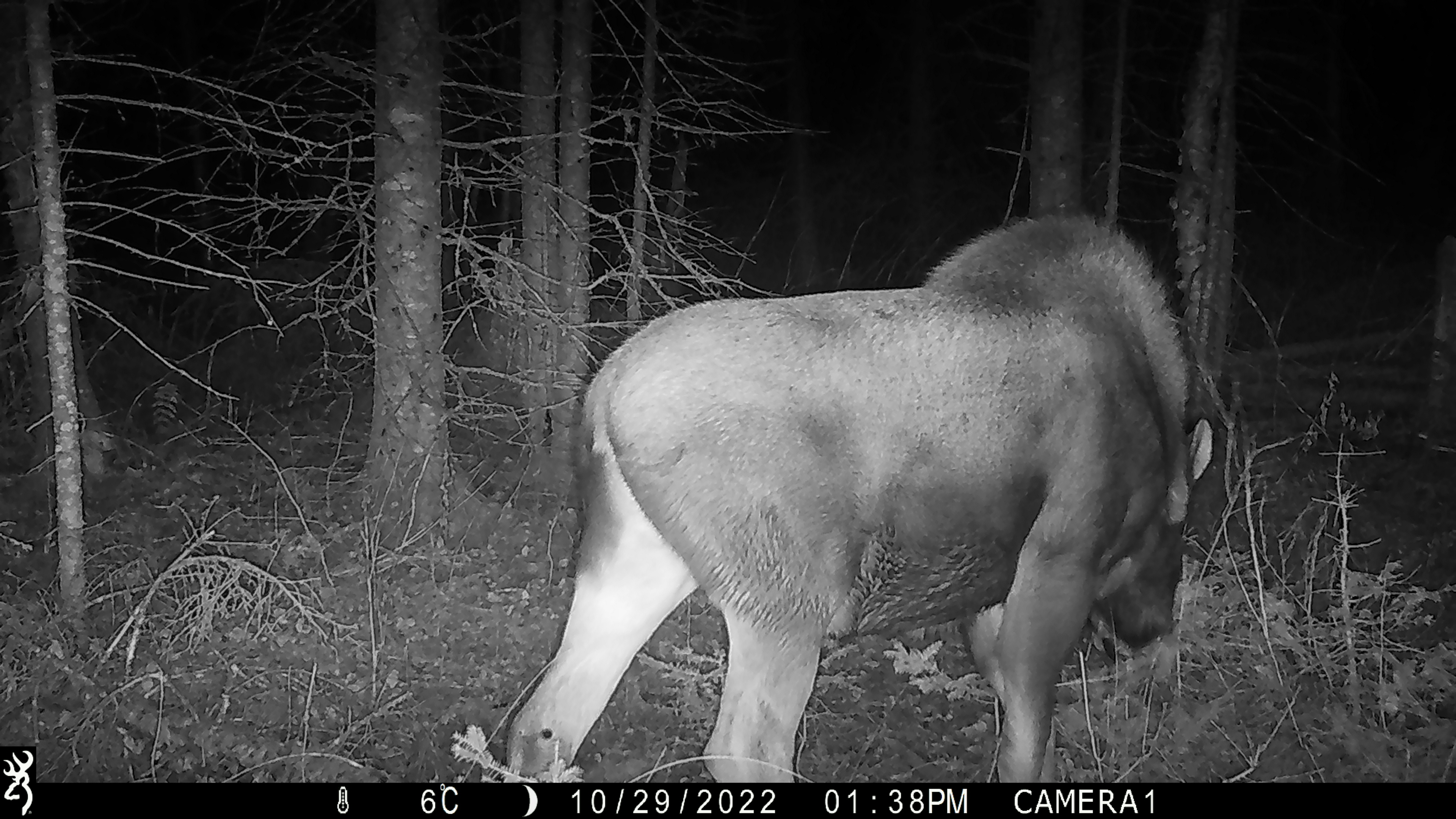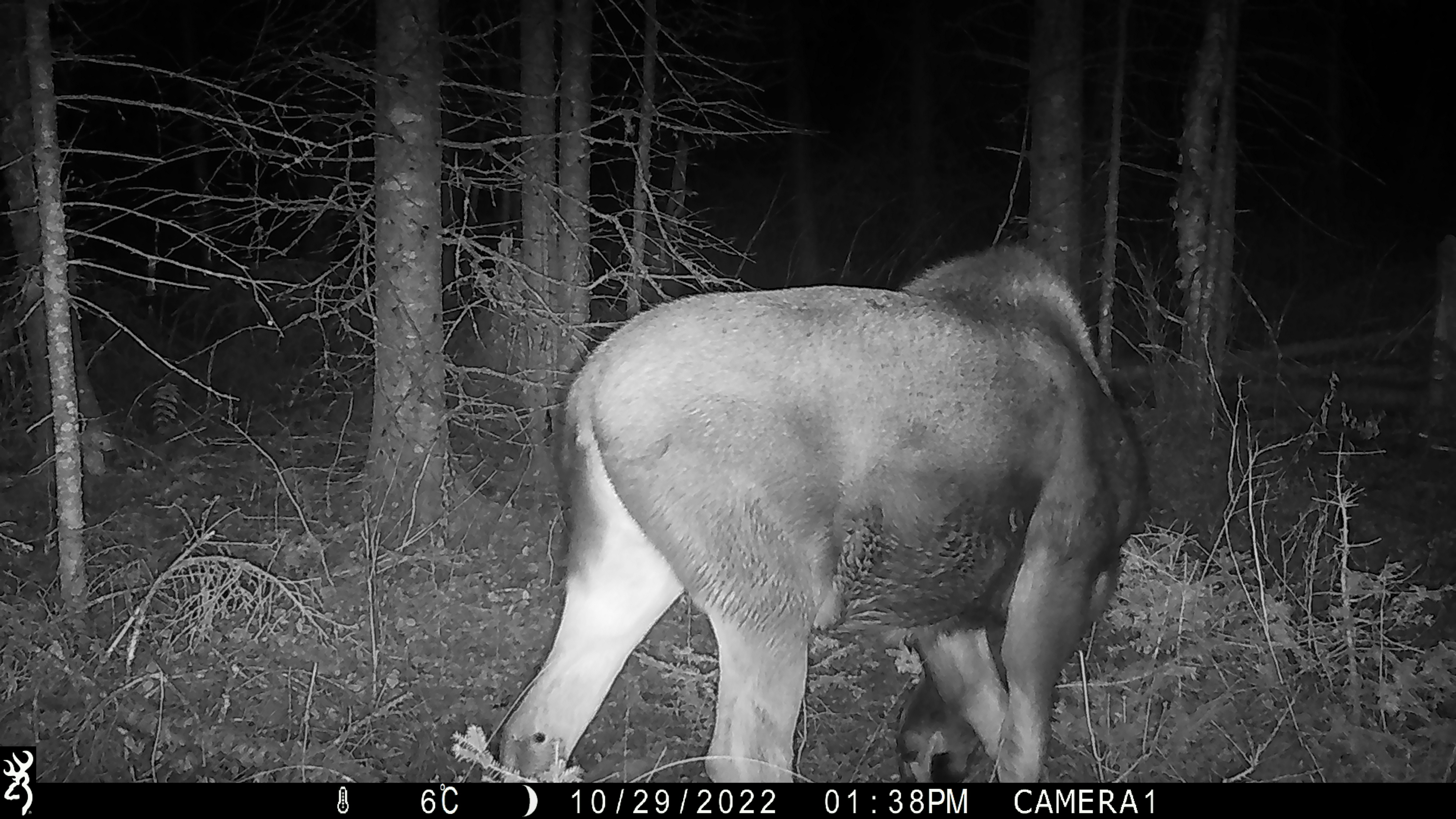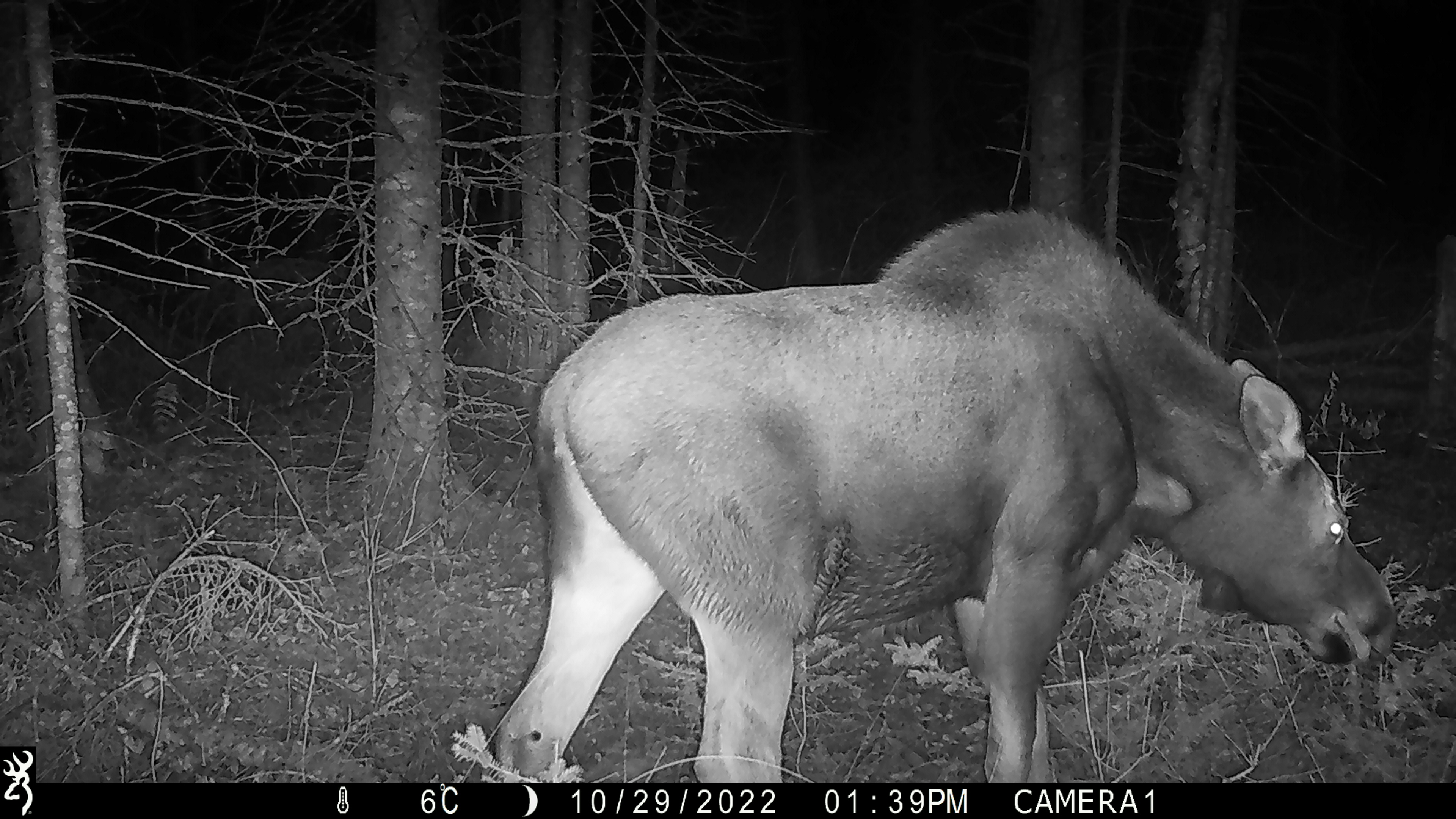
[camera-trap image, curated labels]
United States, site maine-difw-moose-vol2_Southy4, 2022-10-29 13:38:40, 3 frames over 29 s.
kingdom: Animalia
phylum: Chordata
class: Mammalia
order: Artiodactyla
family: Cervidae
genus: Alces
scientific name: Alces alces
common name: moose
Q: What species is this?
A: Moose (Alces alces).